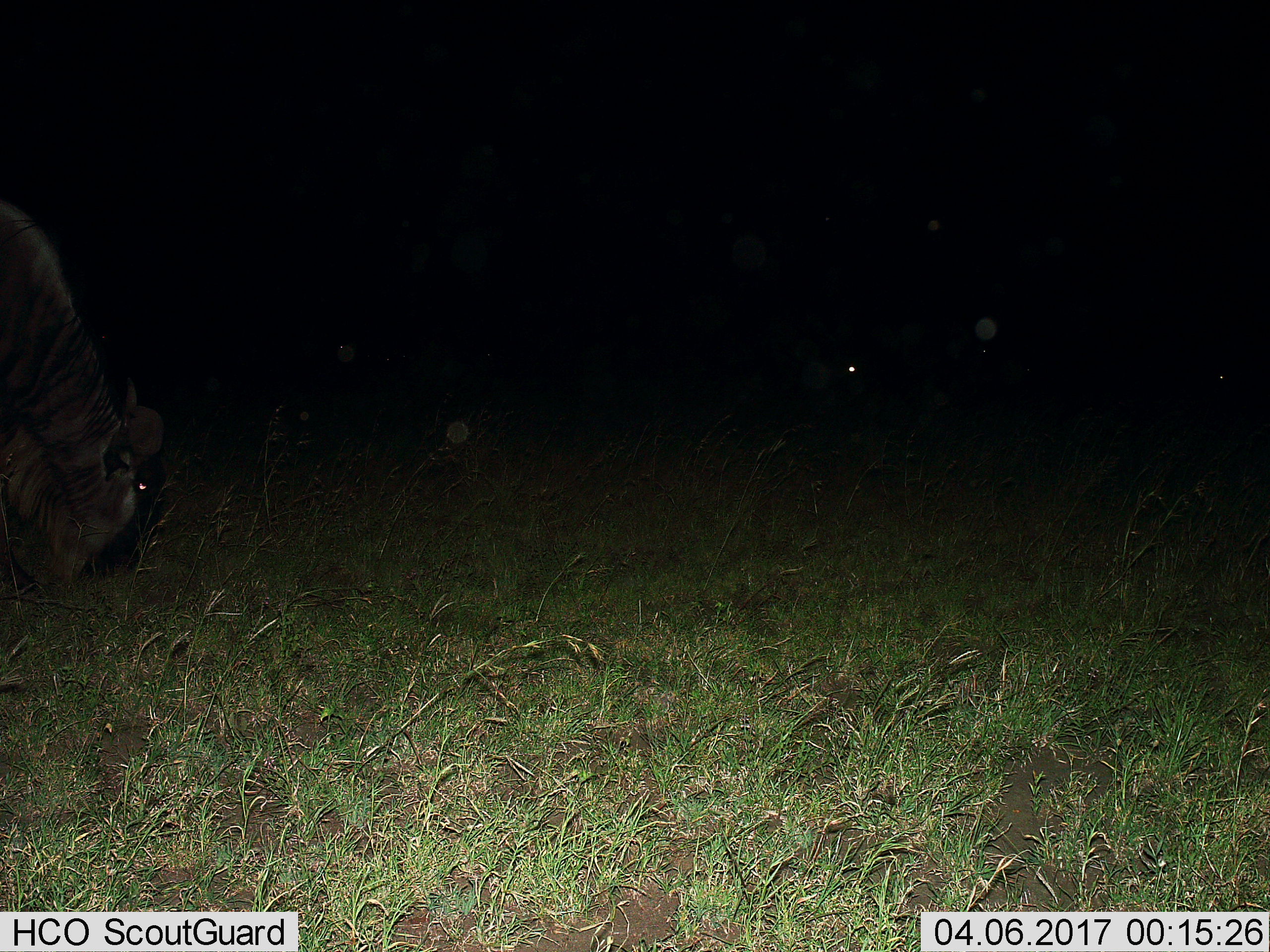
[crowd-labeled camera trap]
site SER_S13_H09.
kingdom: Animalia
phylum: Chordata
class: Mammalia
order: Artiodactyla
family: Bovidae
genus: Connochaetes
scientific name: Connochaetes taurinus taurinus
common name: blue wildebeest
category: wildebeestblue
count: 1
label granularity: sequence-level